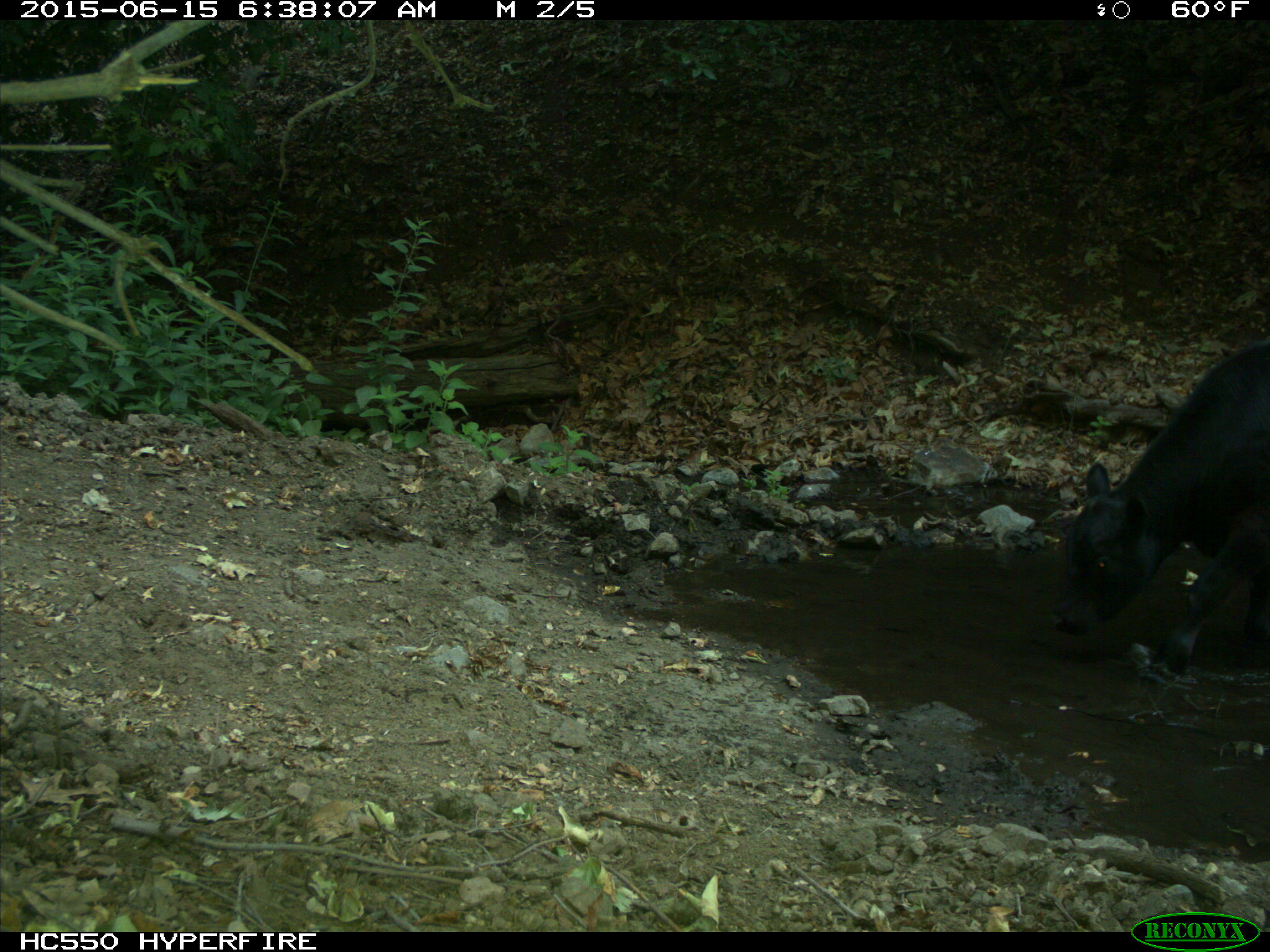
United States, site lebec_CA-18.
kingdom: Animalia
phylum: Chordata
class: Mammalia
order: Artiodactyla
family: Bovidae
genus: Bos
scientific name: Bos taurus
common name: domestic cow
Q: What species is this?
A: Bos taurus (domestic cow).